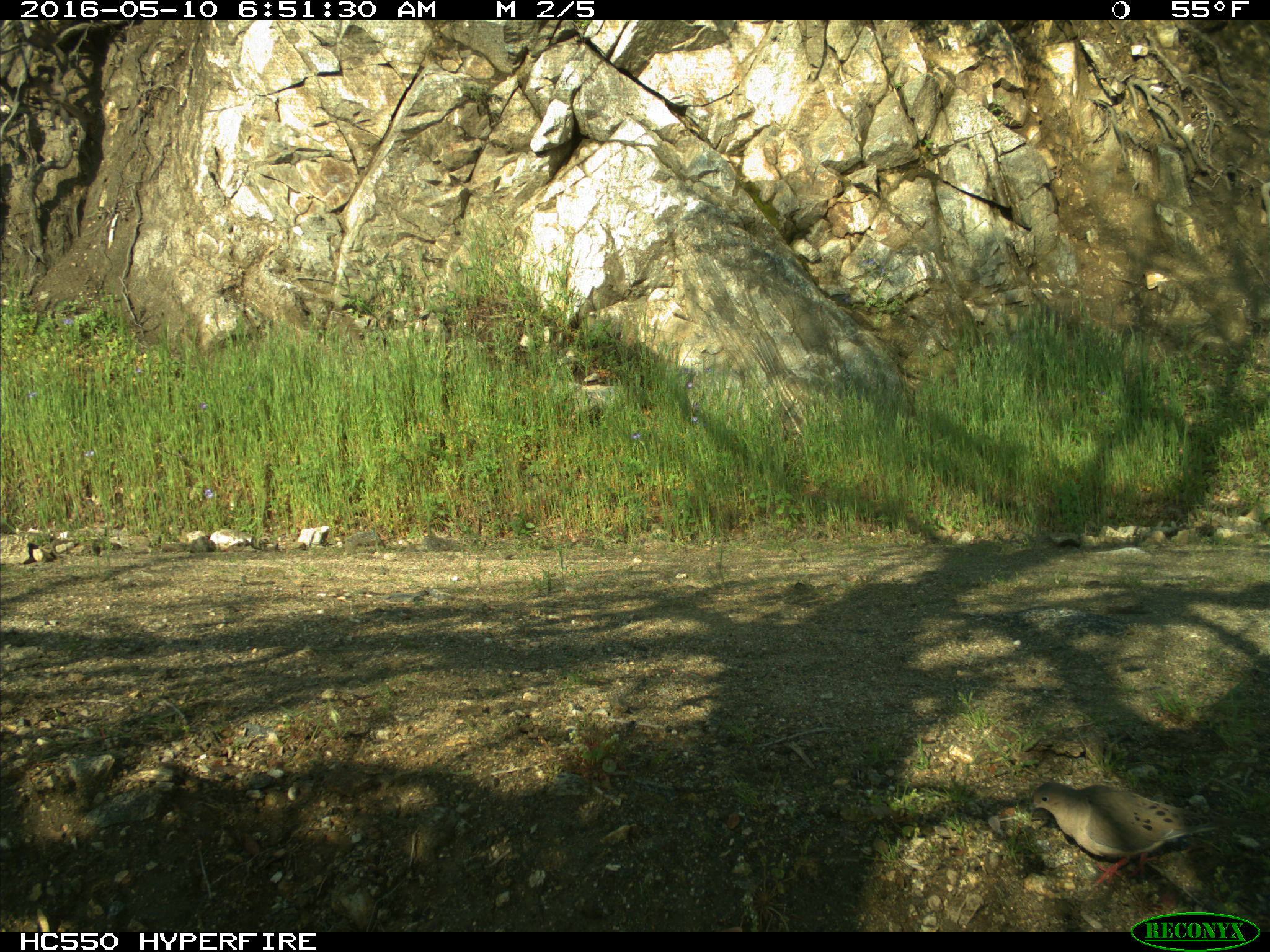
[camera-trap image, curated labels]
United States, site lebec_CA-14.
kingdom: Animalia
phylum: Chordata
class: Aves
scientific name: Aves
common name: birds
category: unidentified bird